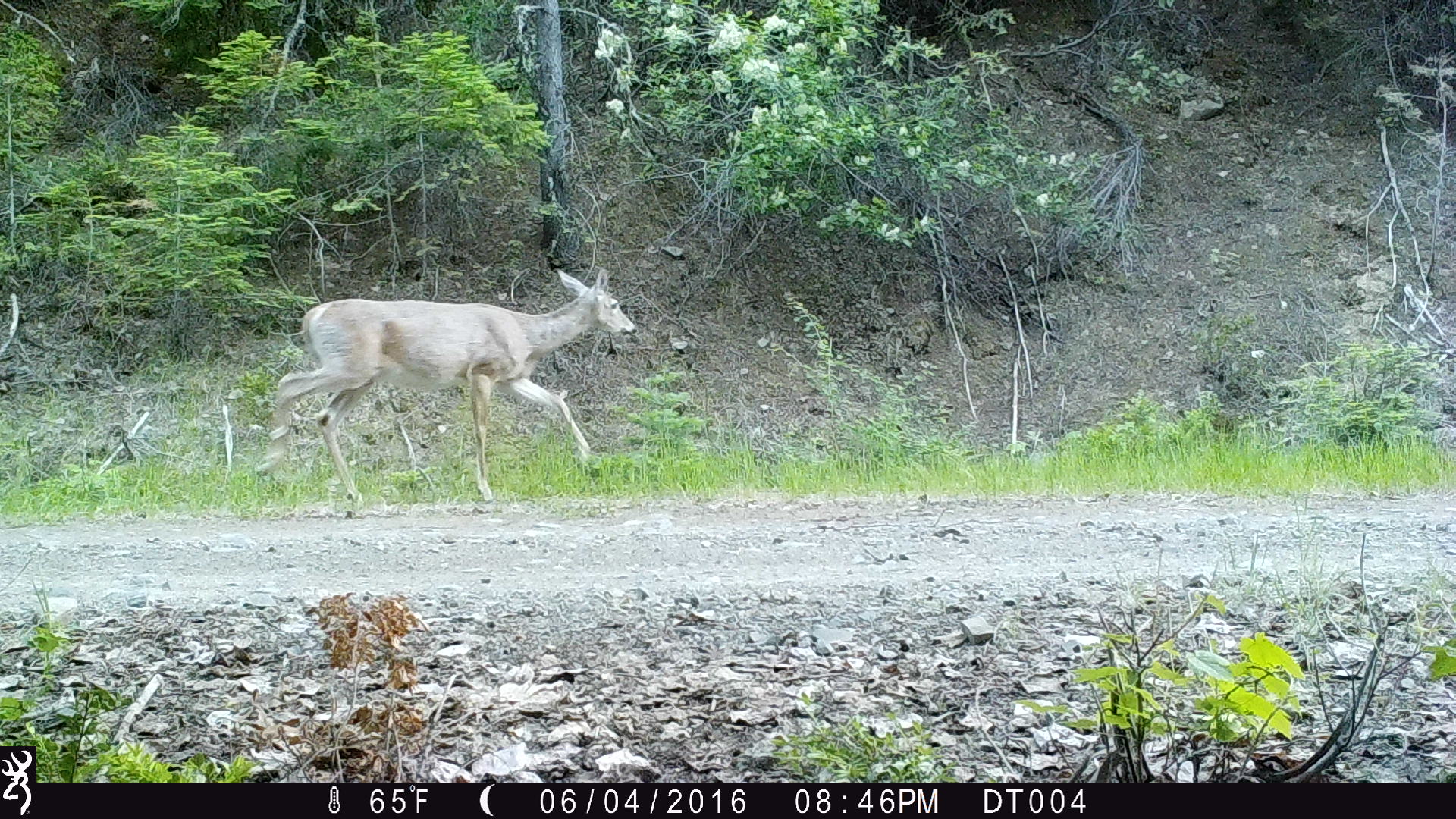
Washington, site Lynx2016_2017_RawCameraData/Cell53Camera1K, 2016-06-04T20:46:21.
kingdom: Animalia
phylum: Chordata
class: Mammalia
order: Artiodactyla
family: Cervidae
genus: Odocoileus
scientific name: Odocoileus virginianus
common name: white-tailed deer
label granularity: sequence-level